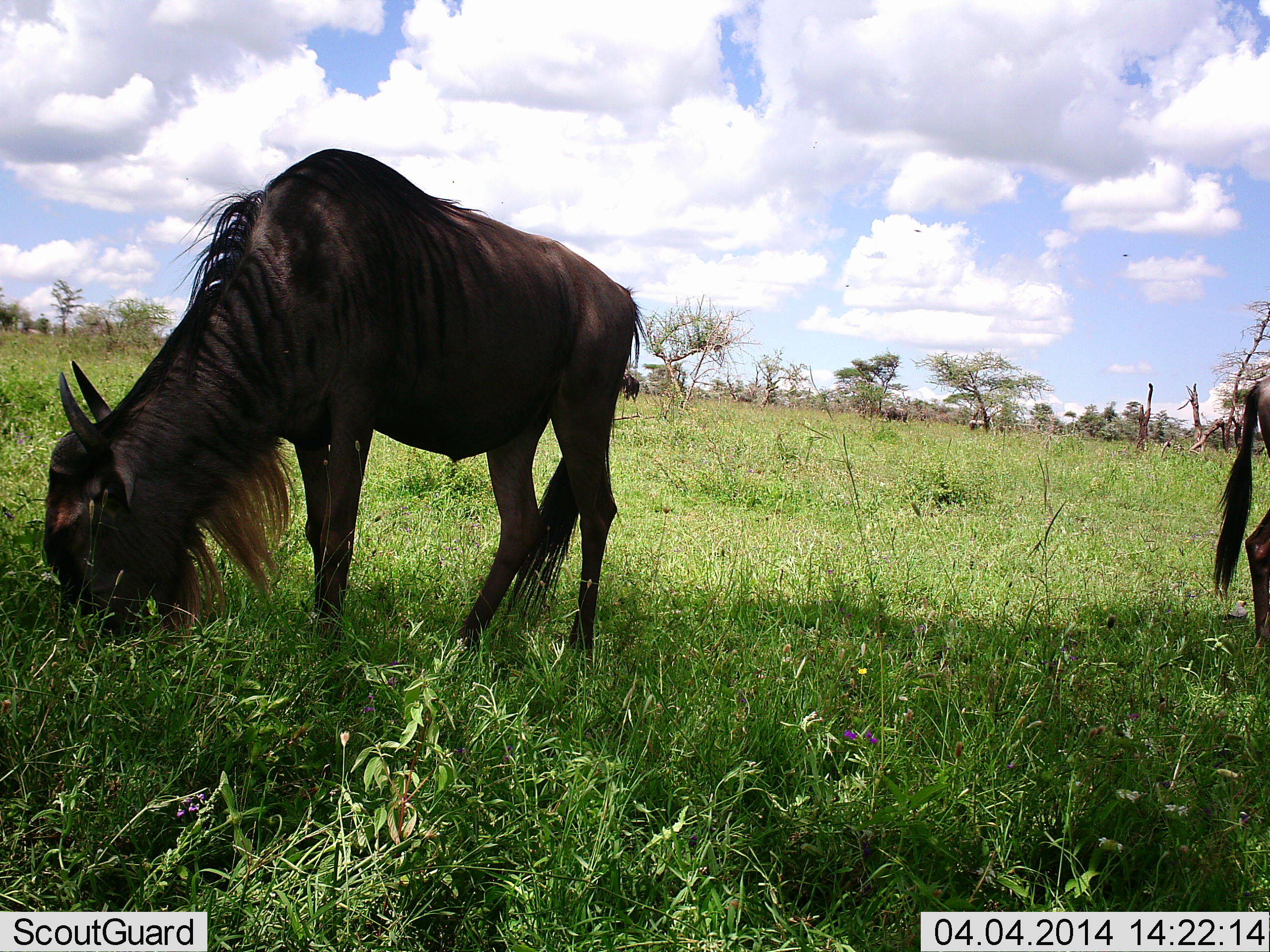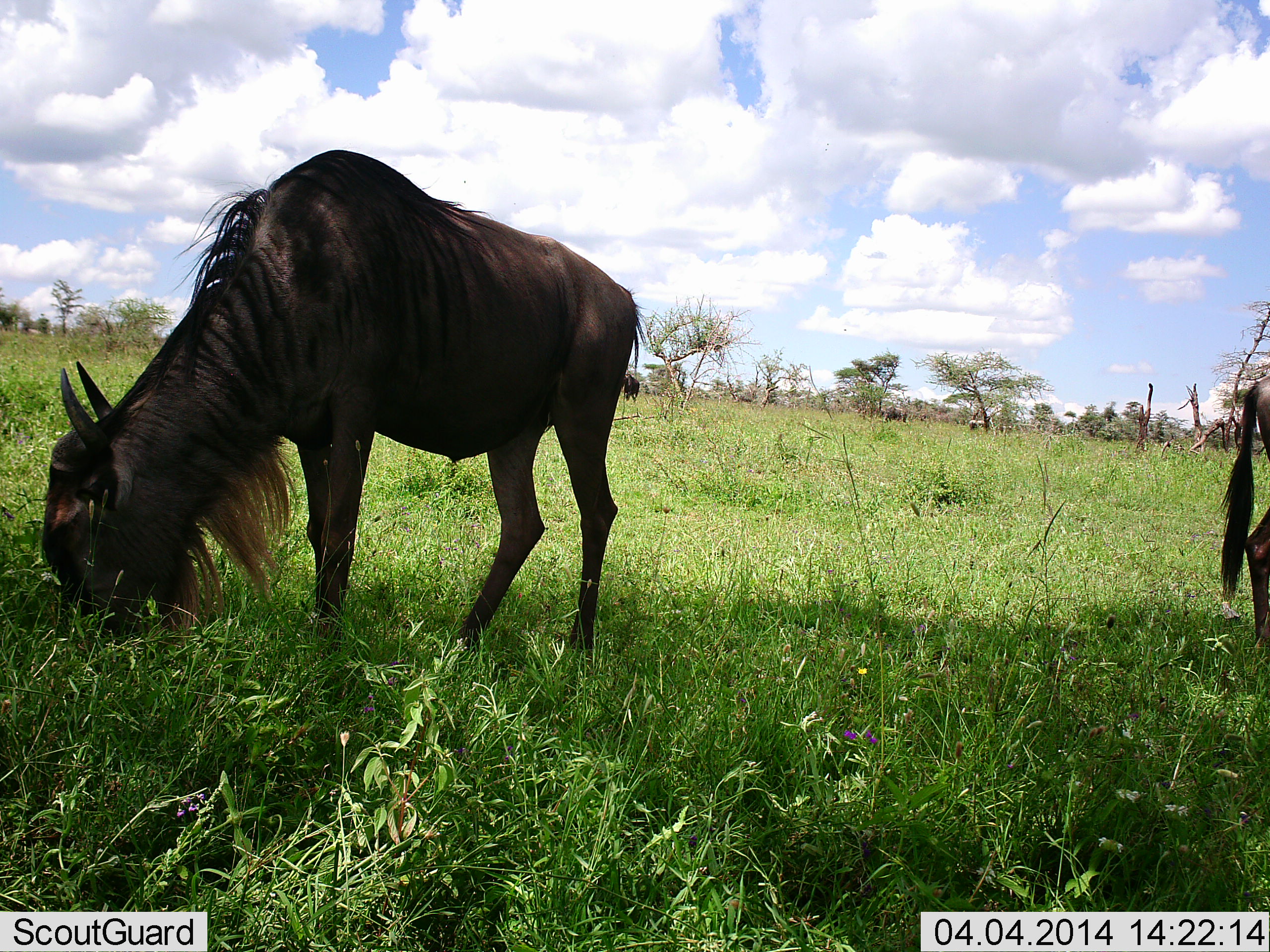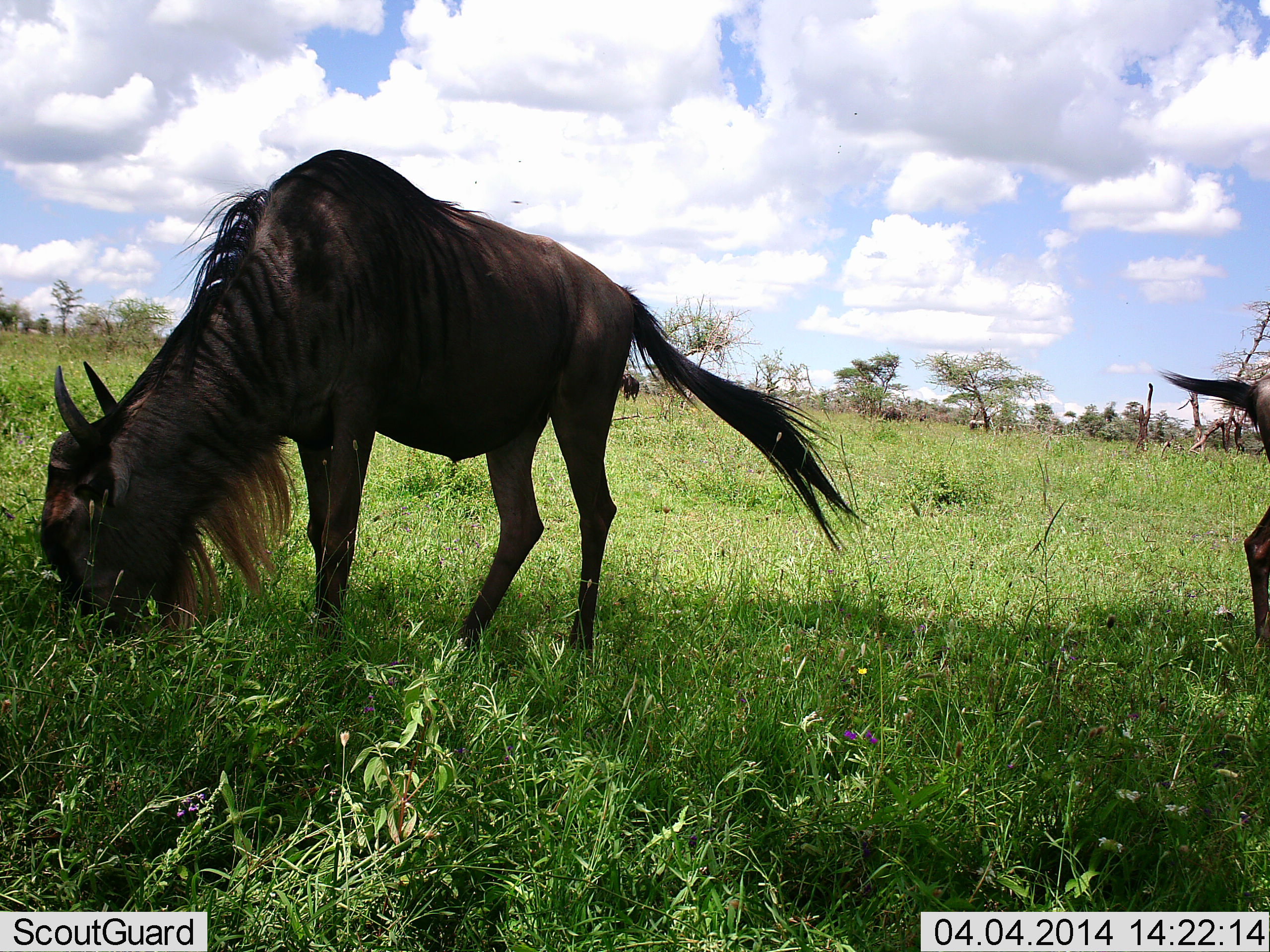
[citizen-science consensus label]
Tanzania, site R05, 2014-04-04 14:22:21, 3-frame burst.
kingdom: Animalia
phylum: Chordata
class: Mammalia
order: Artiodactyla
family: Bovidae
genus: Connochaetes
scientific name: Connochaetes taurinus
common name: blue wildebeest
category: wildebeest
Wildebeest (blue wildebeest) (Connochaetes taurinus), count 3. Behavior (volunteer vote fractions): standing 27%, resting 0%, moving 0%, interacting 0%. Young present (vote fraction): 0%. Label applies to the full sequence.